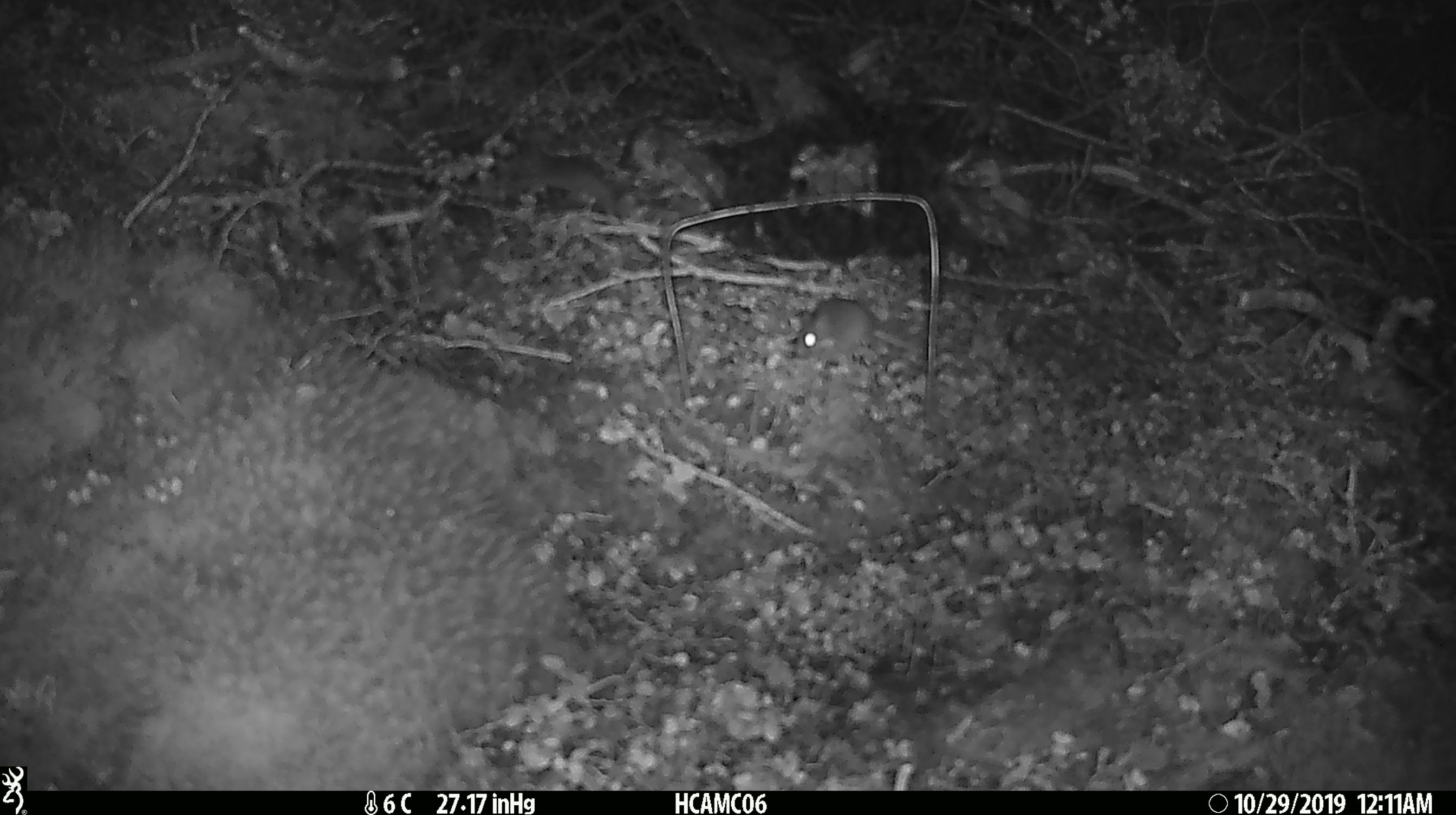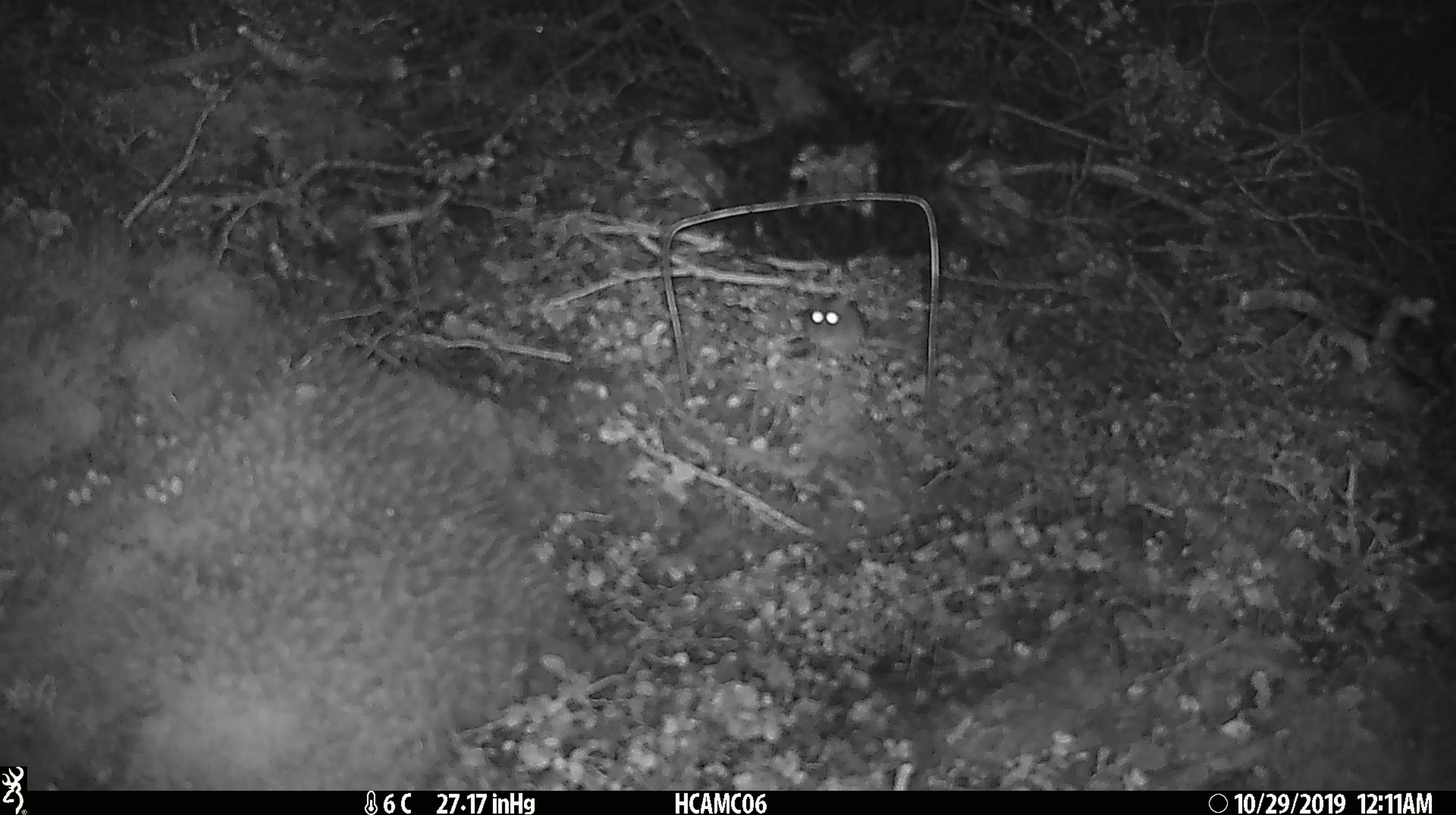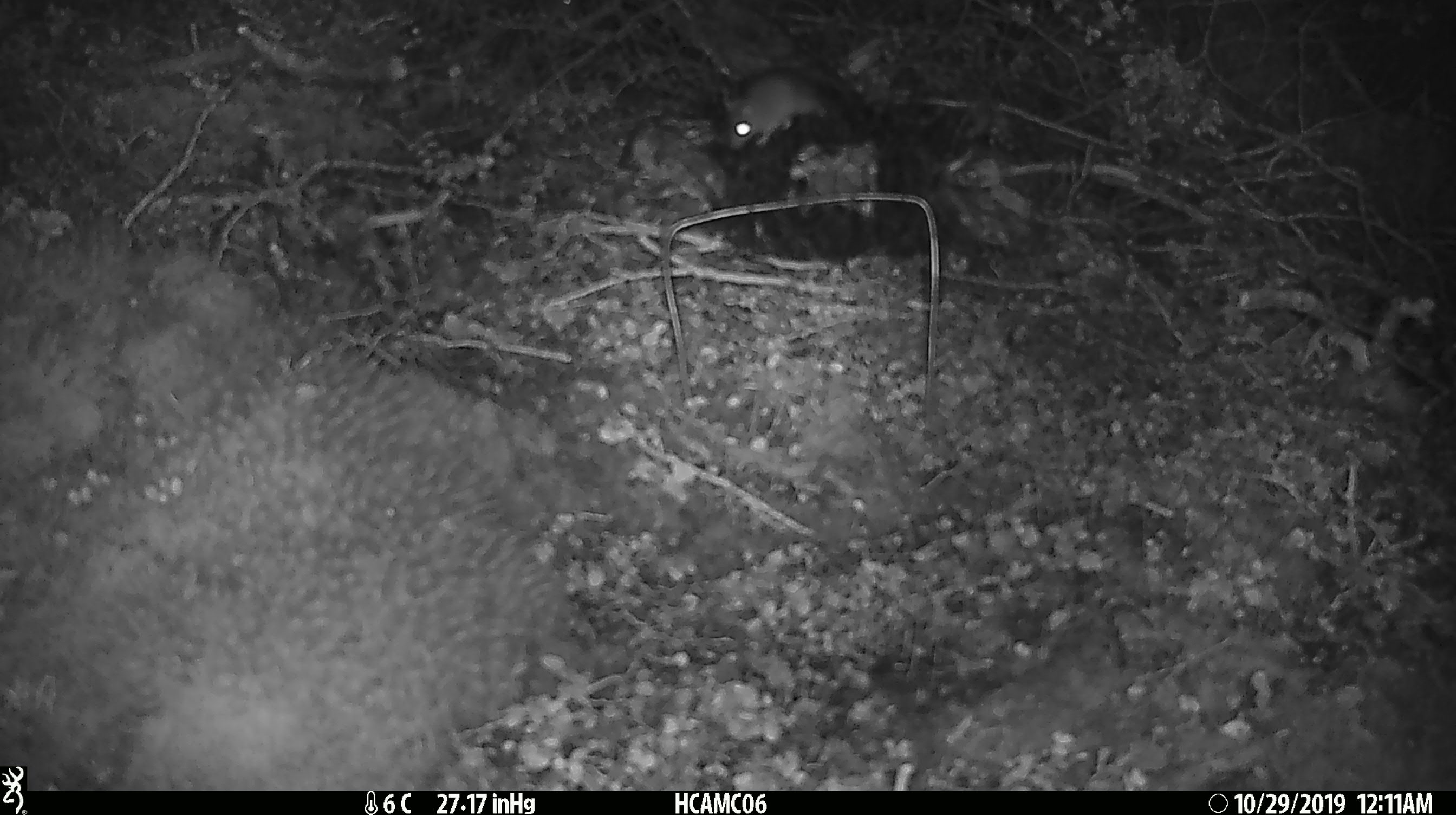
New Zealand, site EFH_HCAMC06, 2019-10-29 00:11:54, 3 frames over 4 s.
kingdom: Animalia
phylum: Chordata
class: Mammalia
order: Rodentia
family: Muridae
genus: Mus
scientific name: Mus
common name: mouse